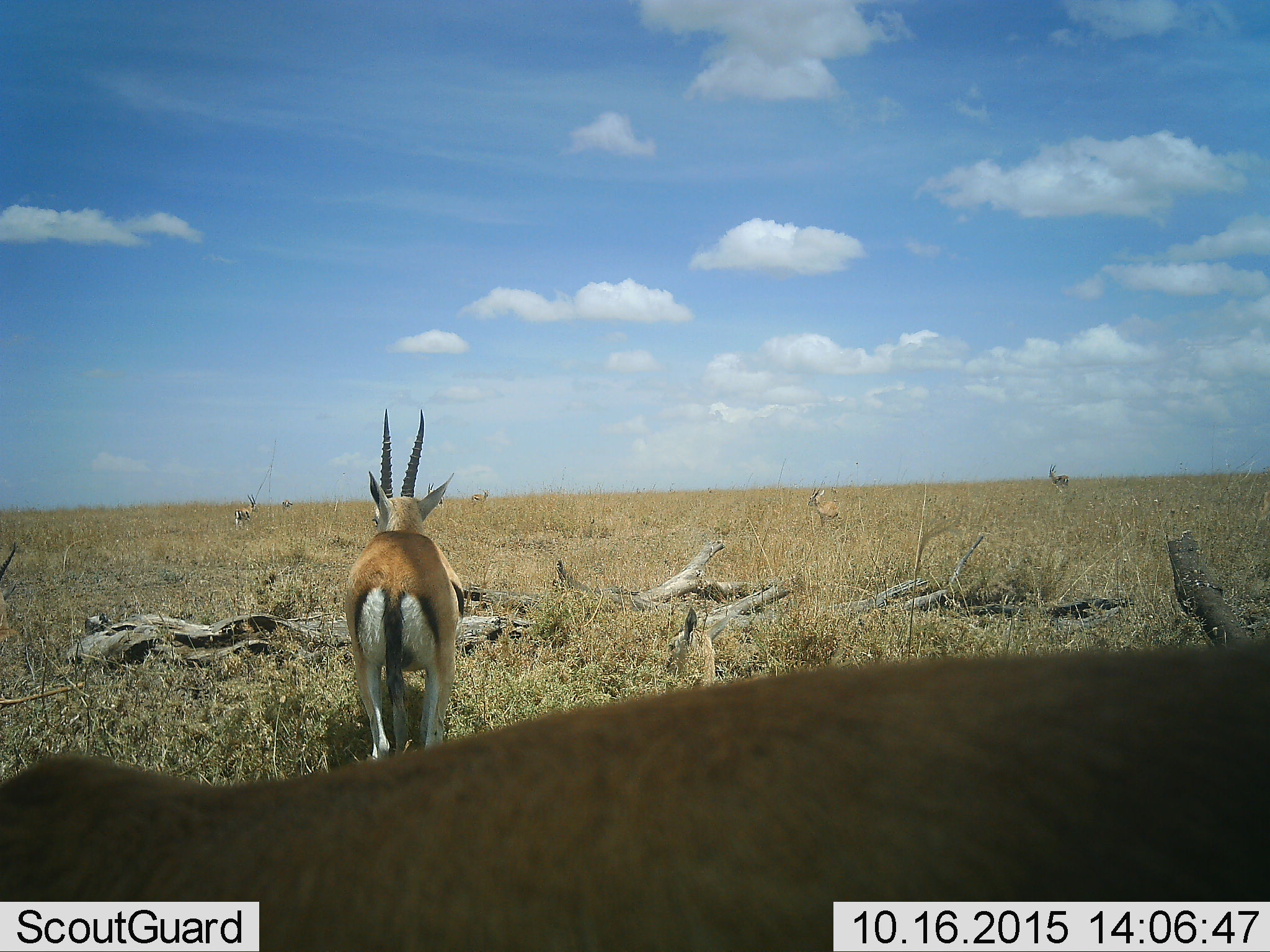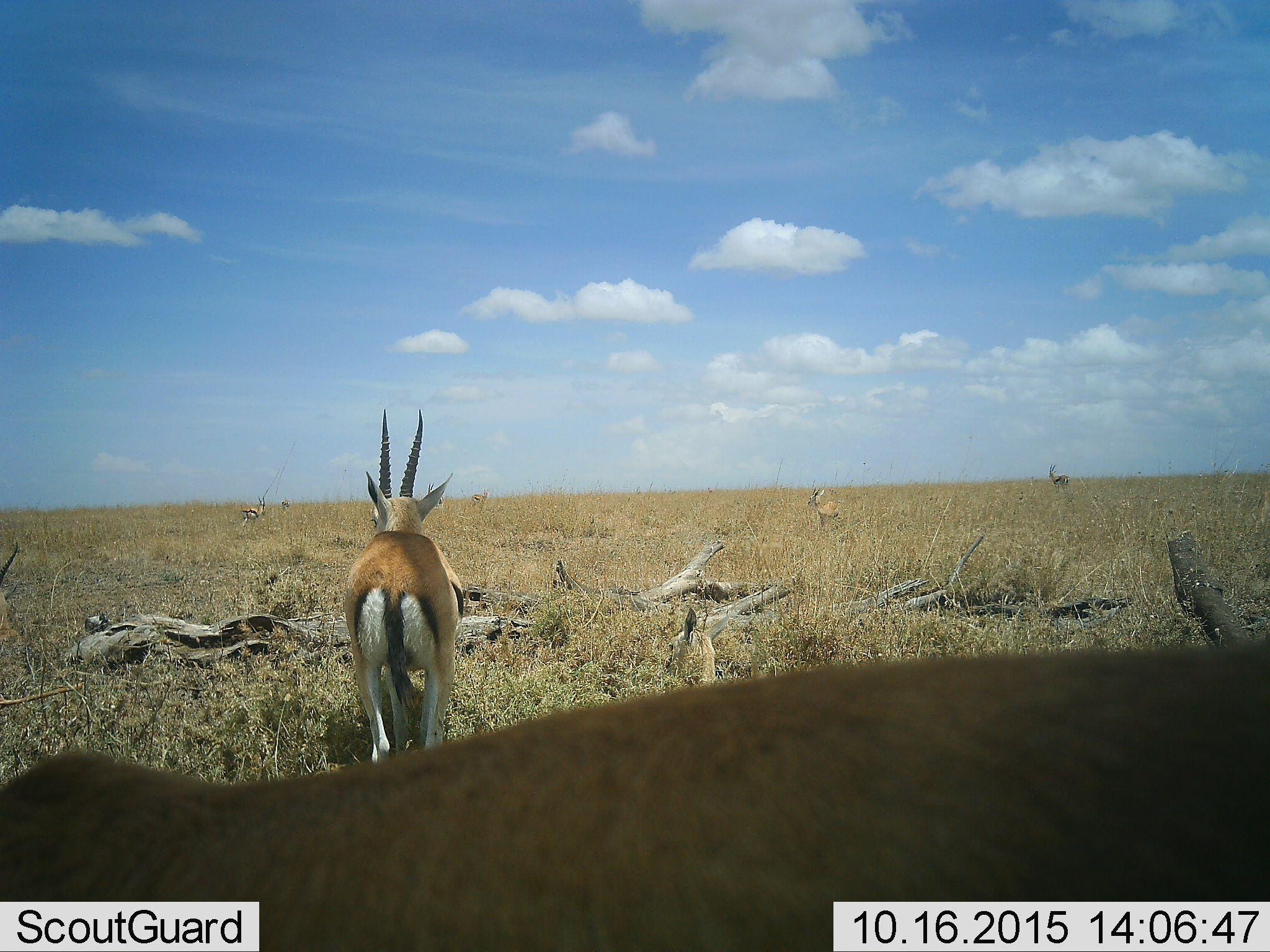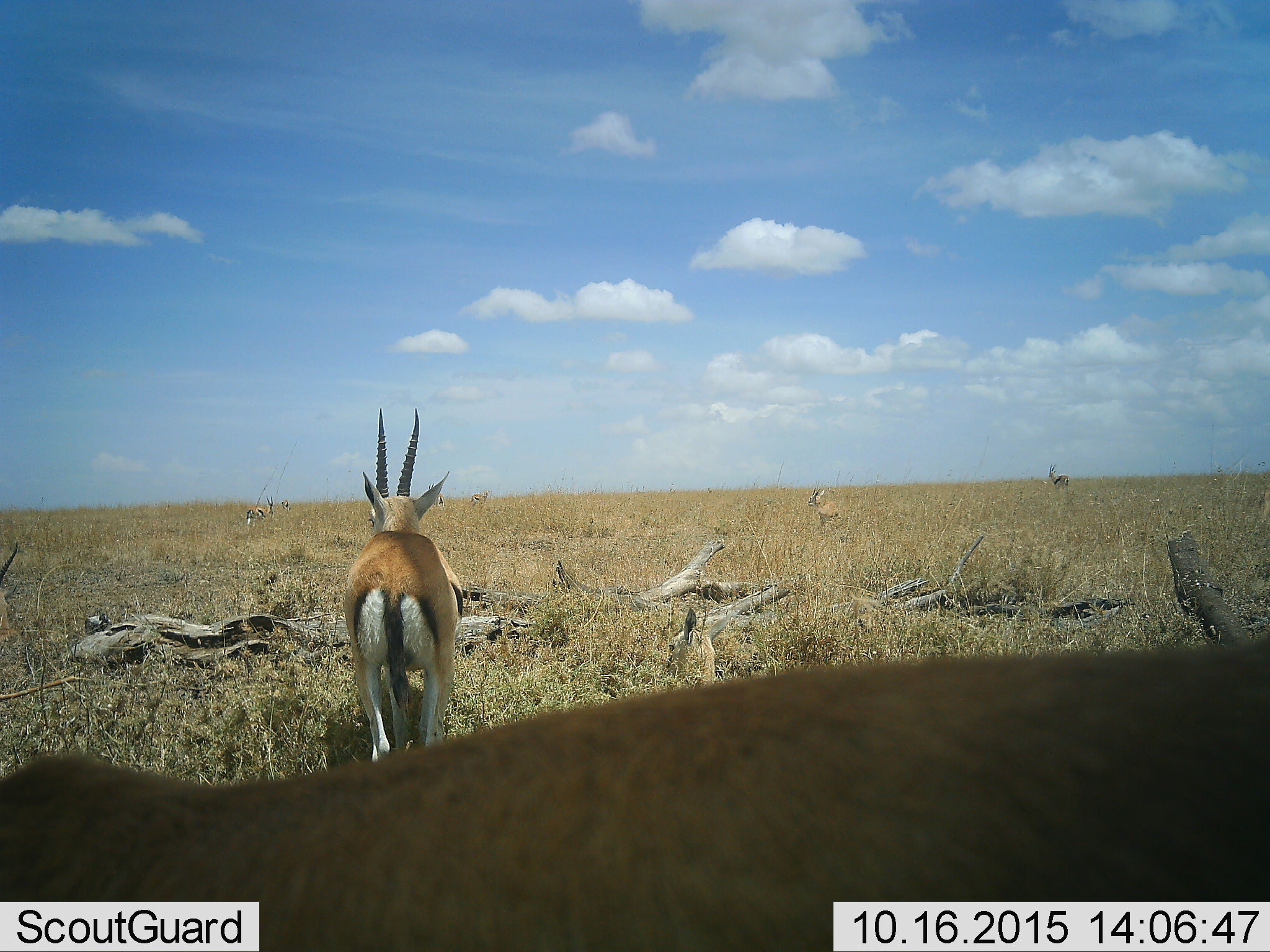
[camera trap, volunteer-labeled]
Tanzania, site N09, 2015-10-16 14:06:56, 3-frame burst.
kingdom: Animalia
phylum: Chordata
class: Mammalia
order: Artiodactyla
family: Bovidae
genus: Eudorcas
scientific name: Eudorcas thomsonii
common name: thomson's gazelle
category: gazellethomsons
Gazellethomsons (thomson's gazelle) (Eudorcas thomsonii), count 9. Behavior (volunteer vote fractions): standing 83%, resting 33%, moving 17%, interacting 33%. Young present (vote fraction): 33%. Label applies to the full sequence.